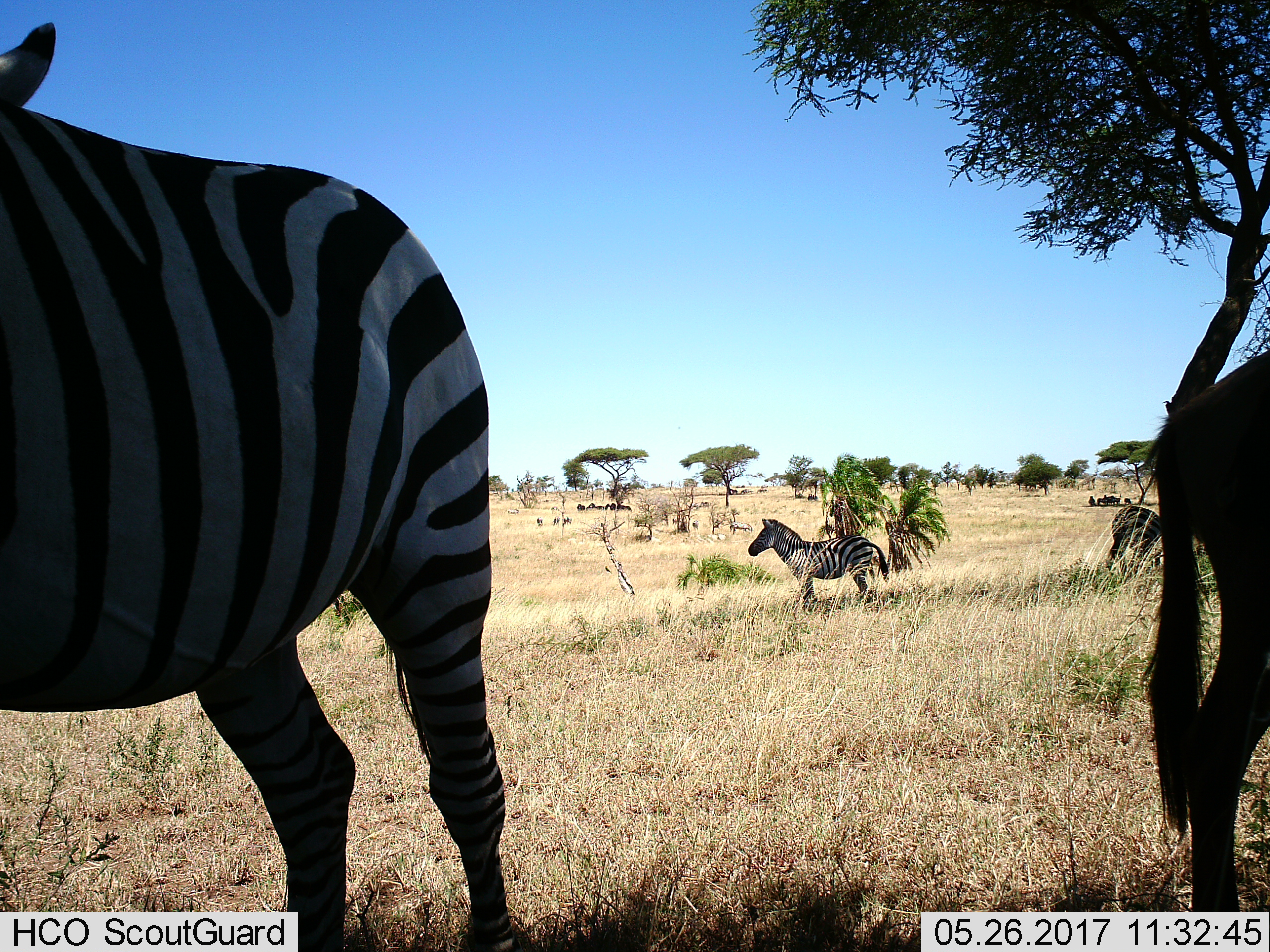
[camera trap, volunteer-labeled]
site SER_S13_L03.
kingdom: Animalia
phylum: Chordata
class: Mammalia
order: Perissodactyla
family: Equidae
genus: Equus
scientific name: Equus quagga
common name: plains zebra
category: zebraplains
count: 4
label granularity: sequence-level